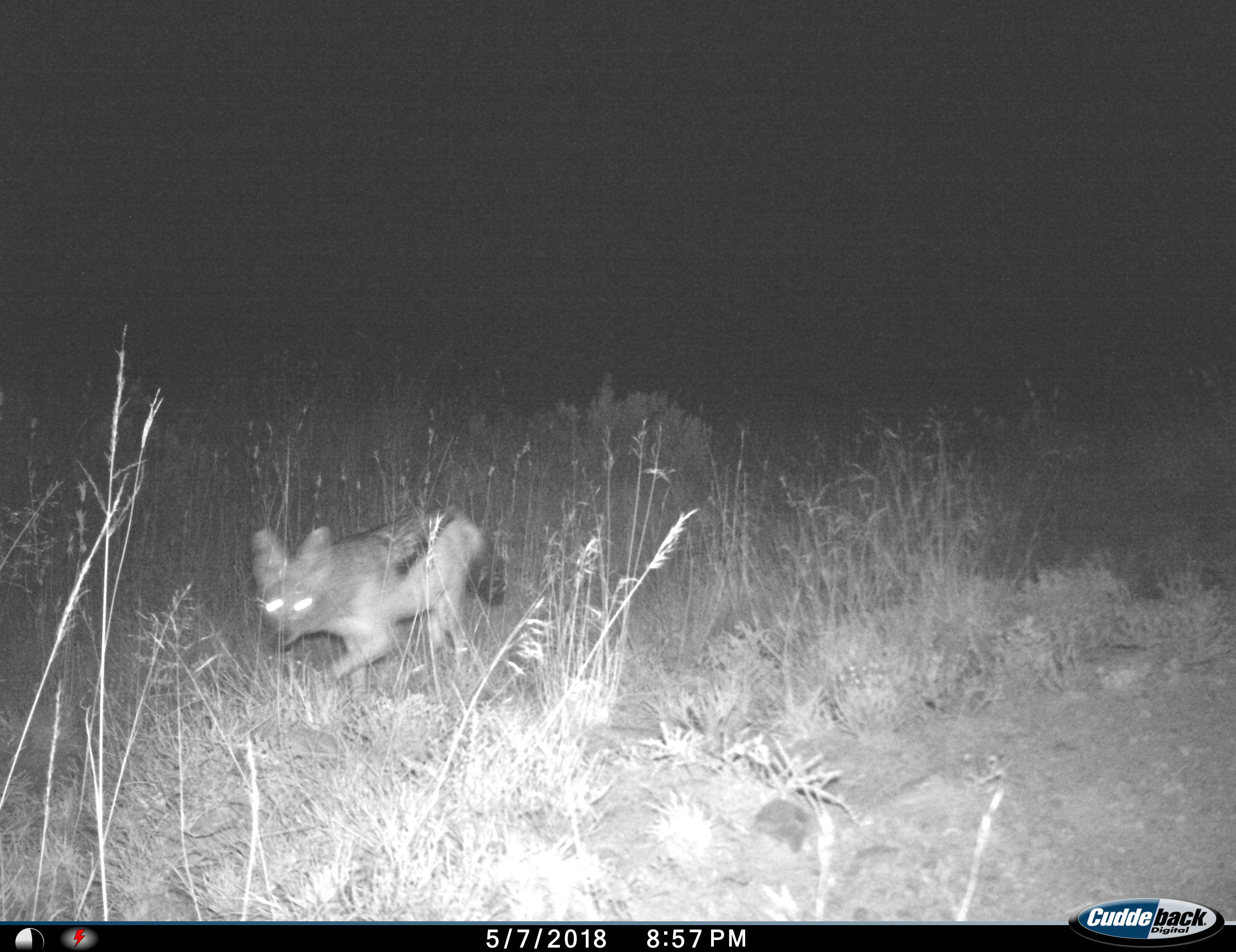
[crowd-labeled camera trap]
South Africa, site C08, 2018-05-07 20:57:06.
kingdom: Animalia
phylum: Chordata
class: Mammalia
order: Carnivora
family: Canidae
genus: Lupulella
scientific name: Lupulella mesomelas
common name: black-backed jackal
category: jackalblackbacked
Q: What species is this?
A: Jackalblackbacked (black-backed jackal) (Lupulella mesomelas).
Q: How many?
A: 1.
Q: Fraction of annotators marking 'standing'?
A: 25%.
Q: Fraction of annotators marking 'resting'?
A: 0%.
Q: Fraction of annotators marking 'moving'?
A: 100%.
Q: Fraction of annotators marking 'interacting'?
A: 0%.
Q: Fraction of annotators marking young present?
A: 0%.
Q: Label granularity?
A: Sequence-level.